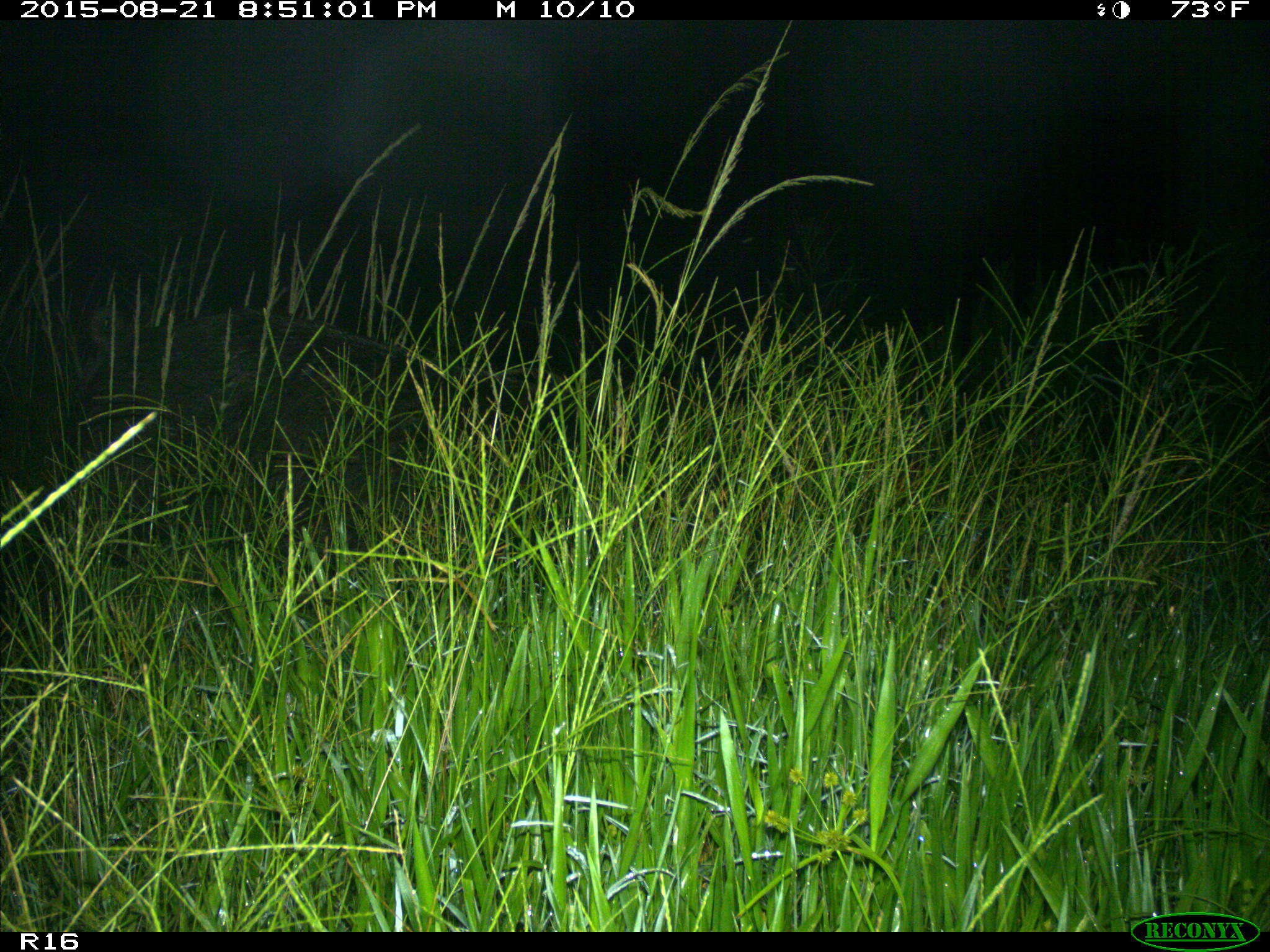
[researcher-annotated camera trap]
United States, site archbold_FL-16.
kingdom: Animalia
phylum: Chordata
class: Mammalia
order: Artiodactyla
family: Suidae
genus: Sus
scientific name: Sus scrofa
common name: wild boar